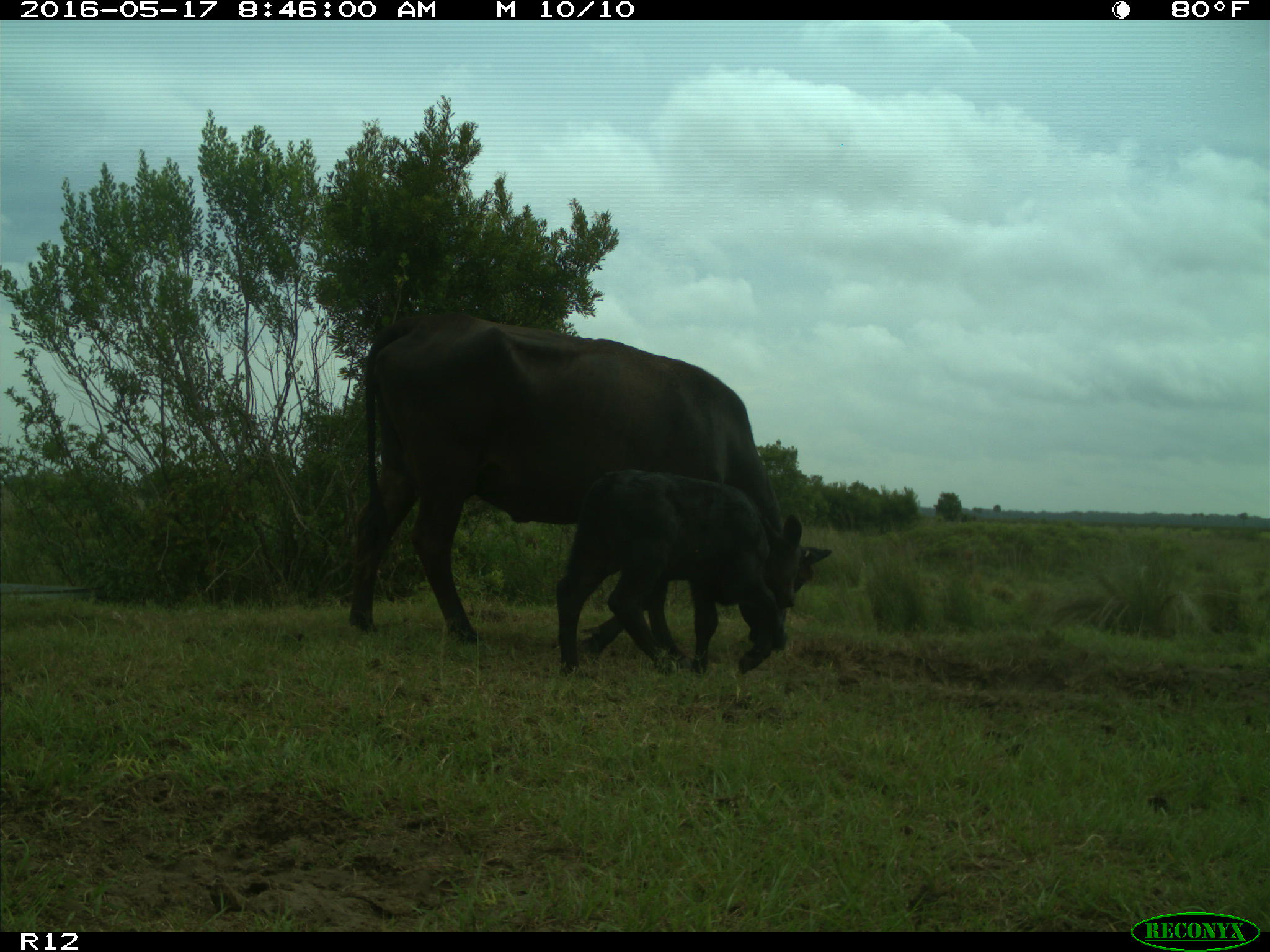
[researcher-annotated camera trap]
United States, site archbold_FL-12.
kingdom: Animalia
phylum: Chordata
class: Mammalia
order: Artiodactyla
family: Bovidae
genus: Bos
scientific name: Bos taurus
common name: domestic cow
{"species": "Bos taurus (domestic cow)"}